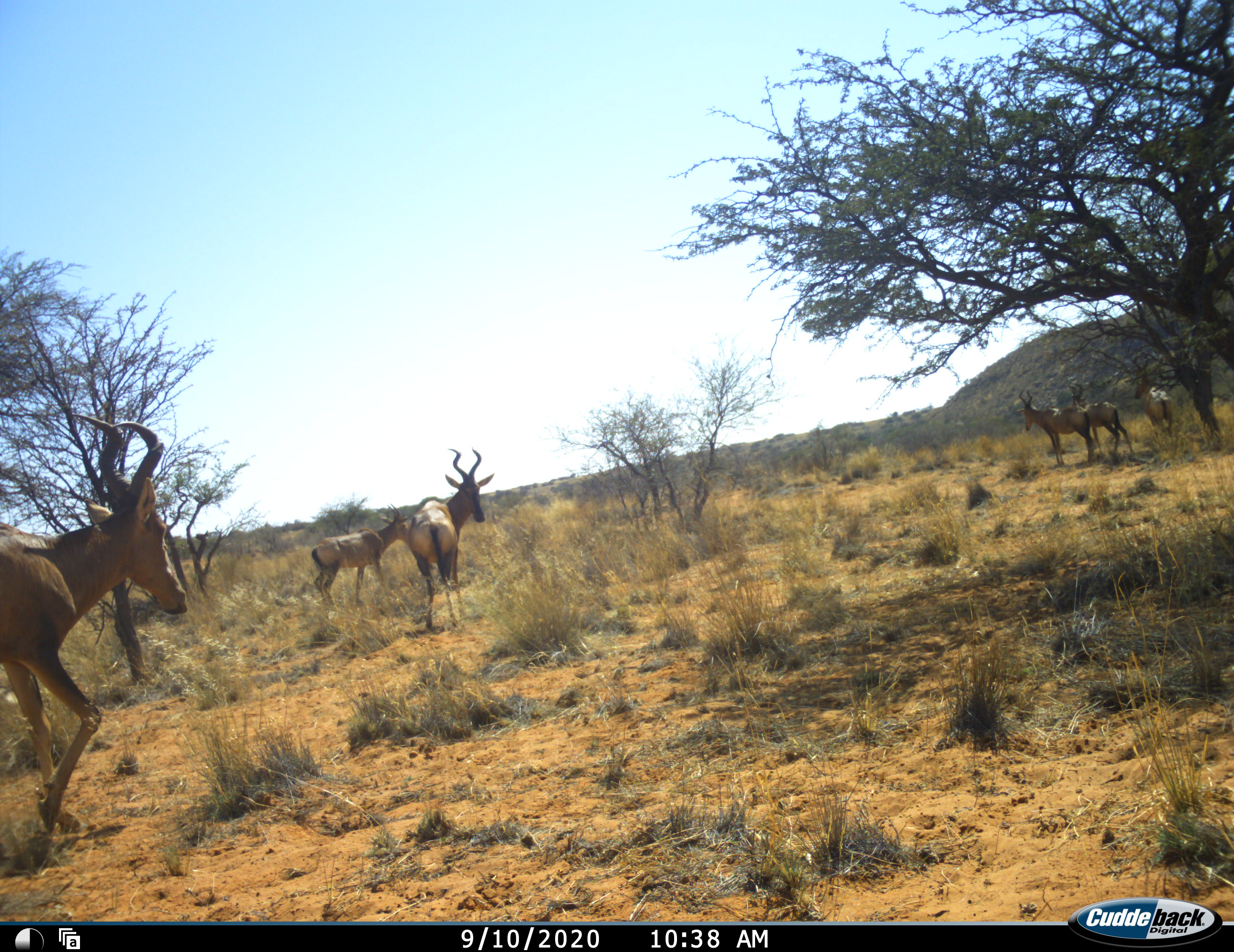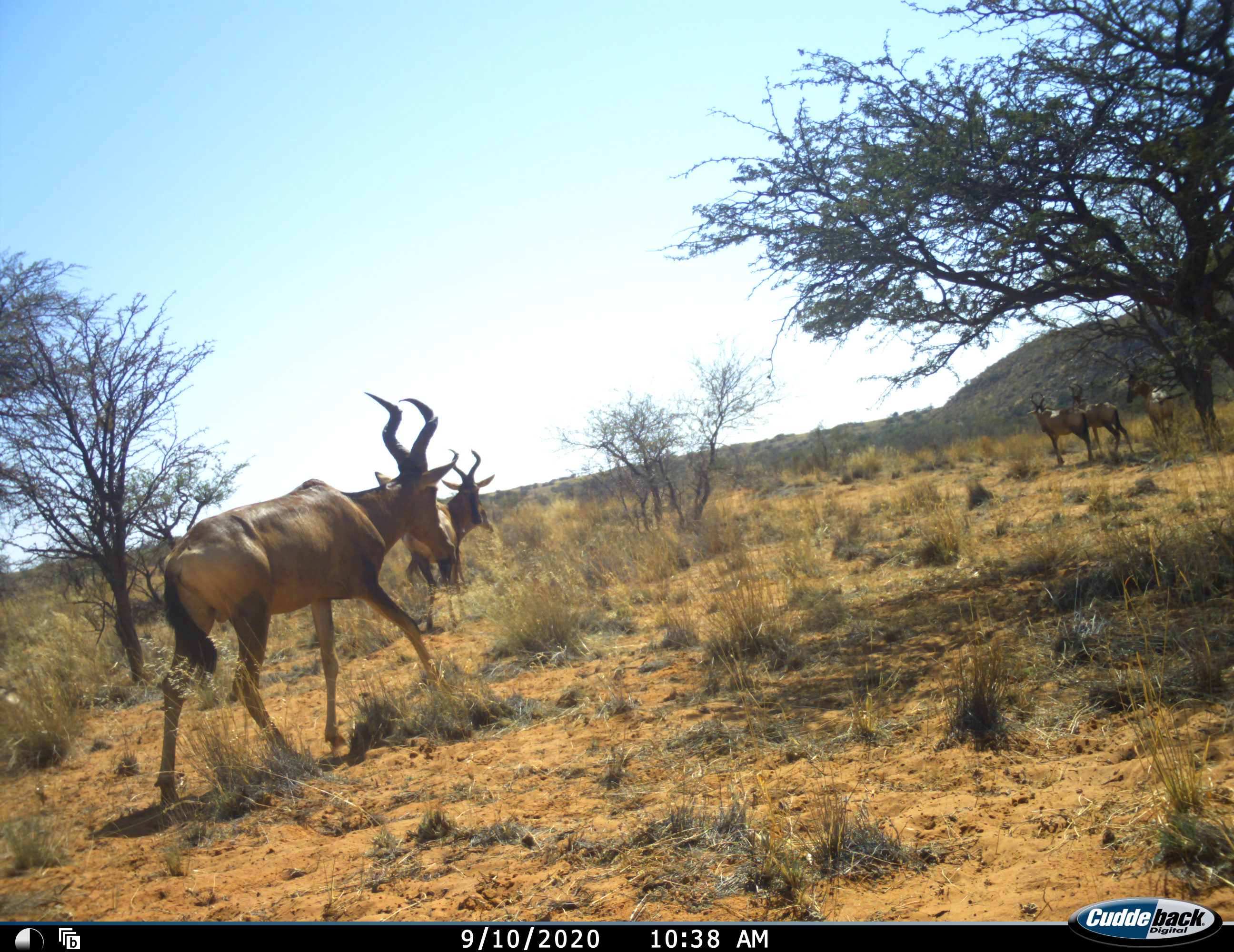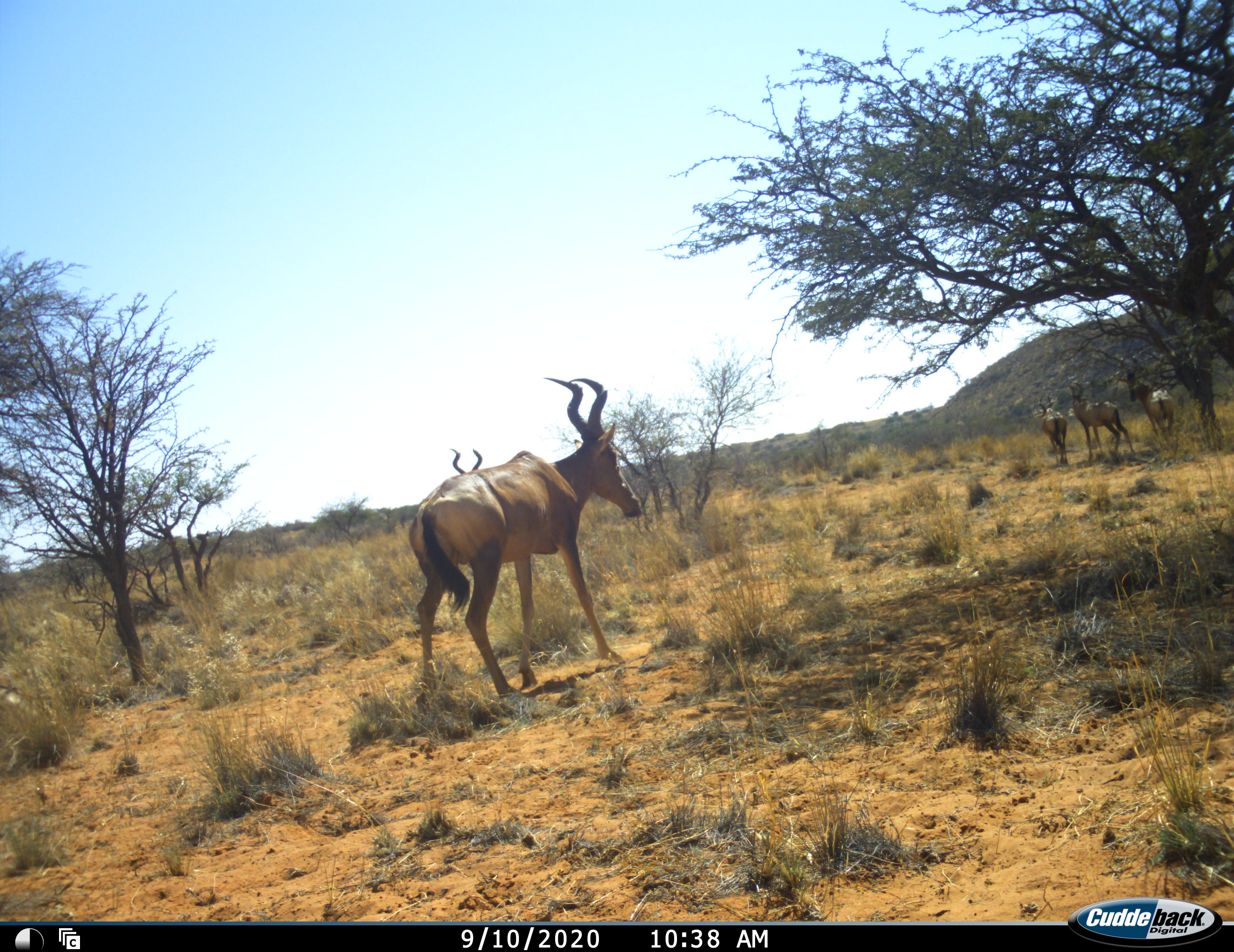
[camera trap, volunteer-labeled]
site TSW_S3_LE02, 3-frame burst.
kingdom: Animalia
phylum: Chordata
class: Mammalia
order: Artiodactyla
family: Bovidae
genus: Alcelaphus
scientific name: Alcelaphus buselaphus caama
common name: red hartebeest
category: hartebeestred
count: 6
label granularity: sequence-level